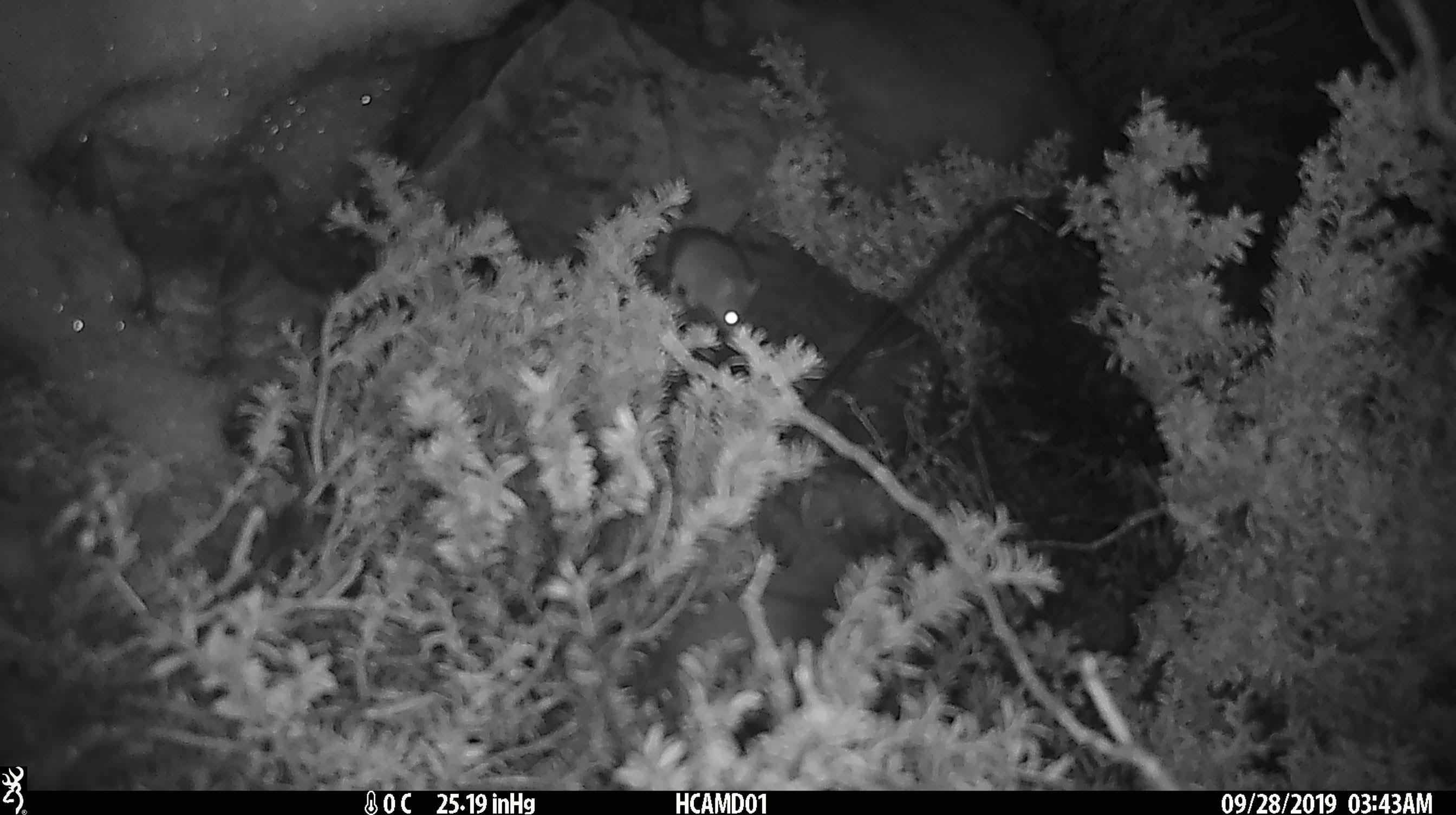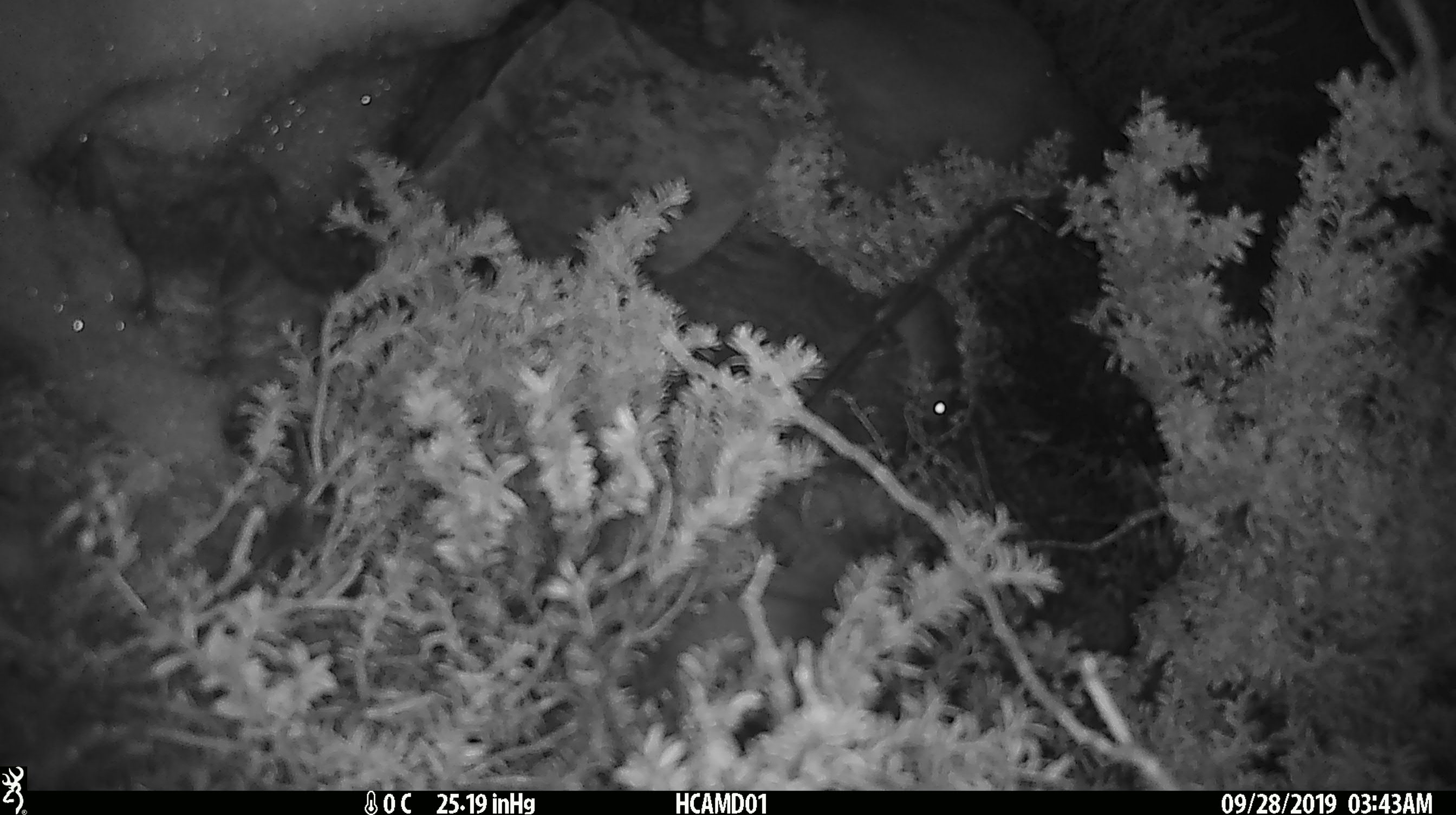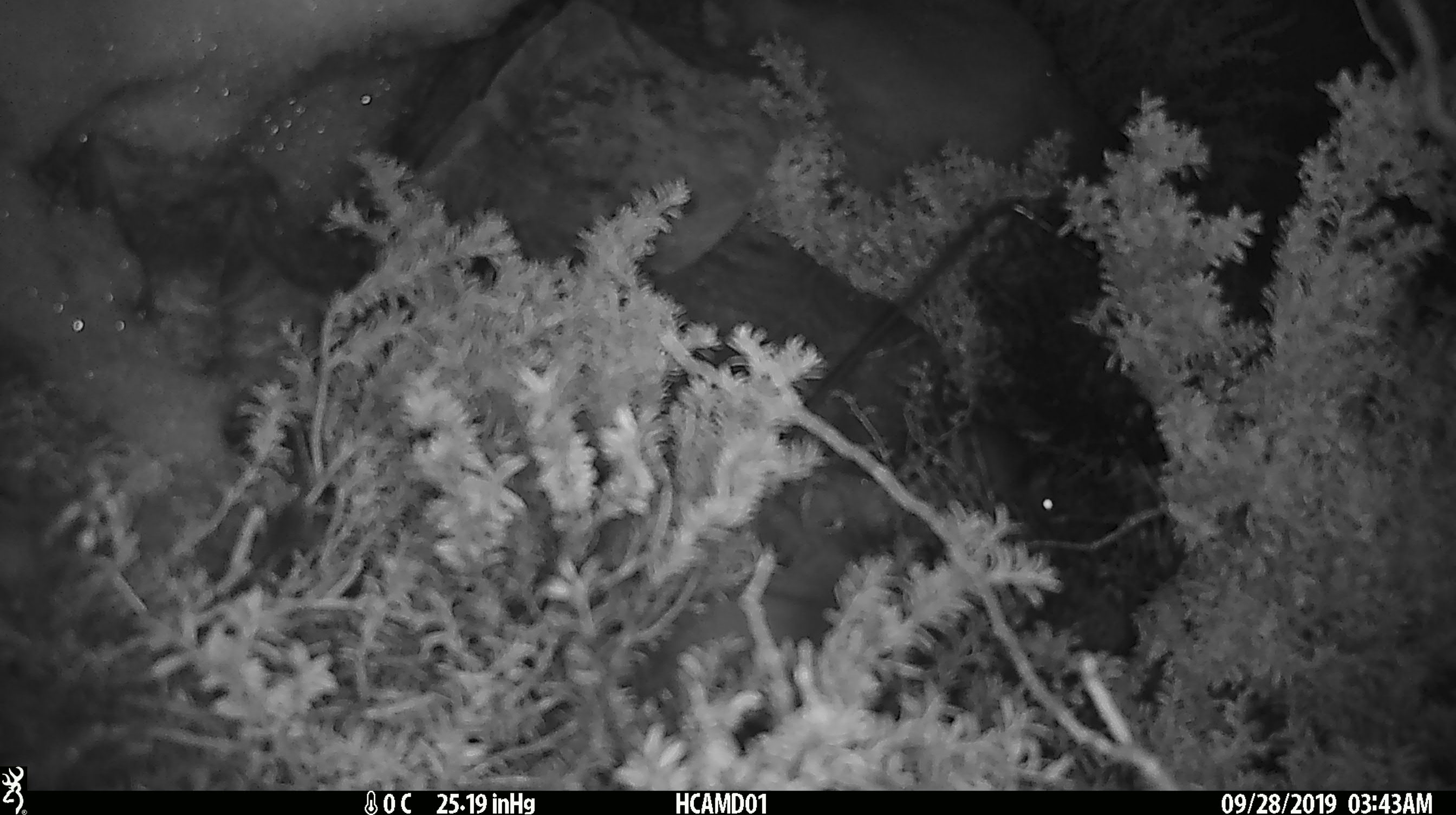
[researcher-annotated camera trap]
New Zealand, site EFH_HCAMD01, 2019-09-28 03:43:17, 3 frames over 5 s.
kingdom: Animalia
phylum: Chordata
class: Mammalia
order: Rodentia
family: Muridae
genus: Mus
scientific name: Mus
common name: mouse